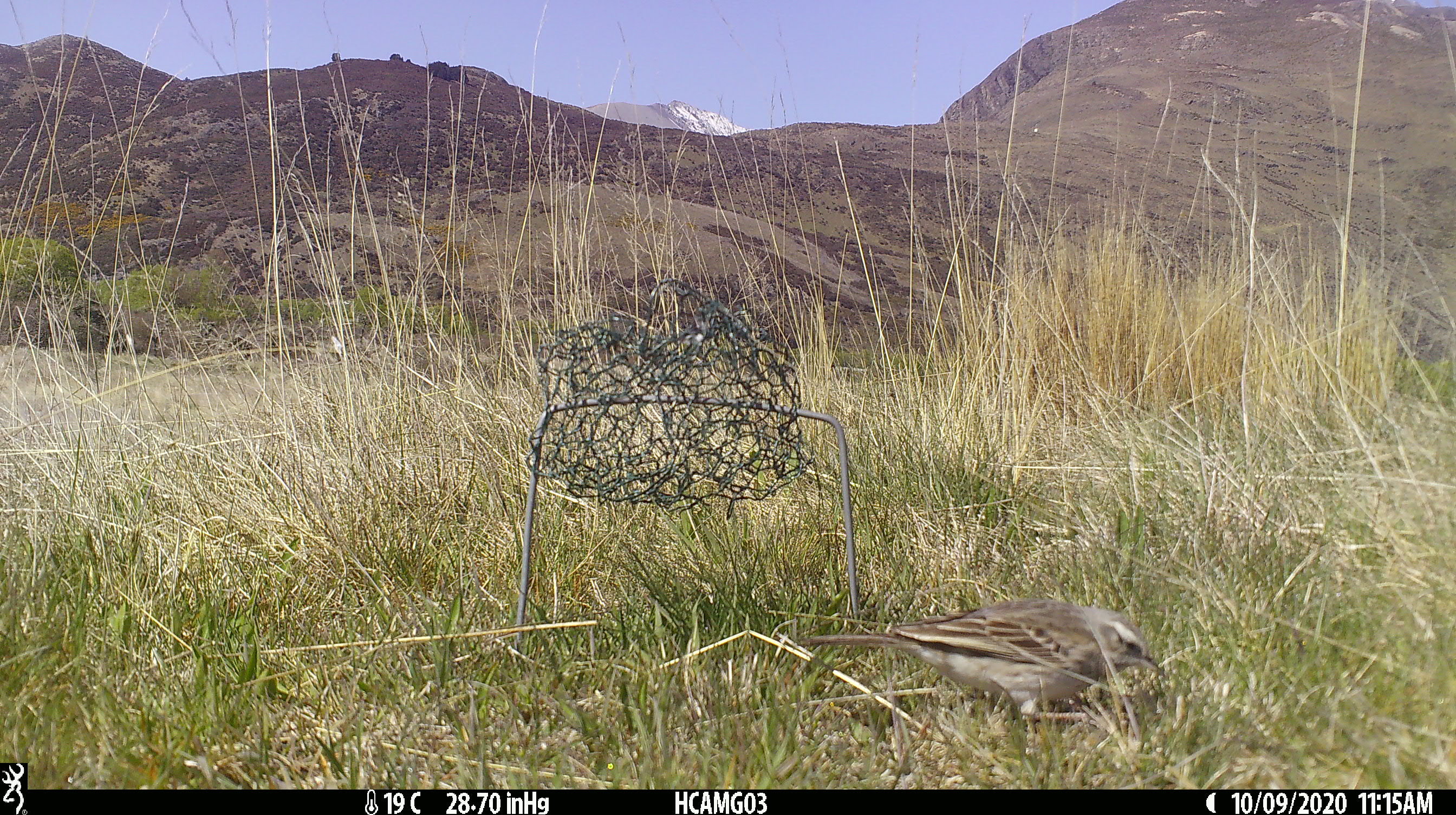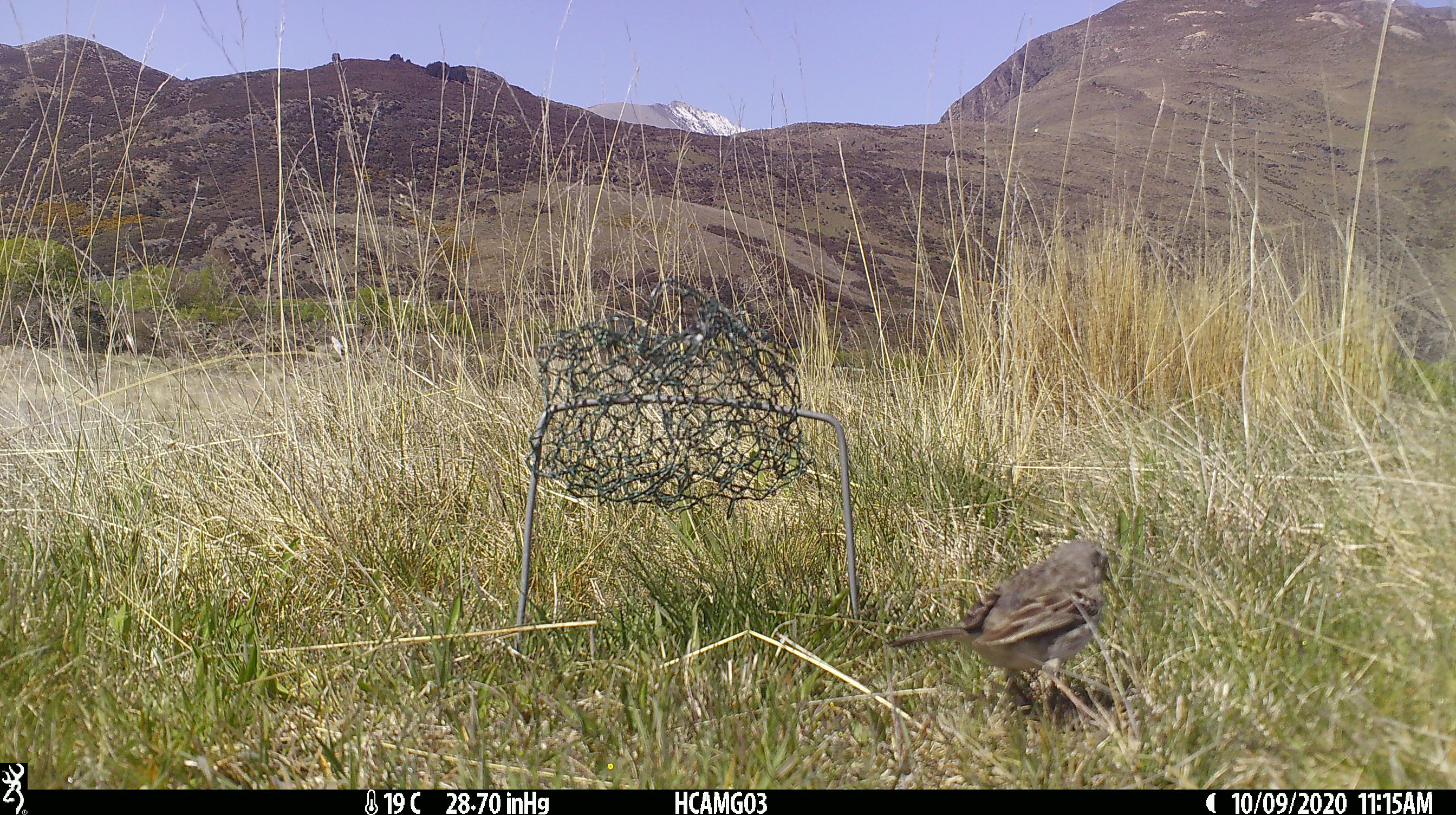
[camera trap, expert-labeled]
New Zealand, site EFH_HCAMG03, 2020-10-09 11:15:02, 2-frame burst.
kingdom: Animalia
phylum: Chordata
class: Aves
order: Passeriformes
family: Motacillidae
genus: Anthus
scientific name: Anthus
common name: pipit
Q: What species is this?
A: Pipit (Anthus).